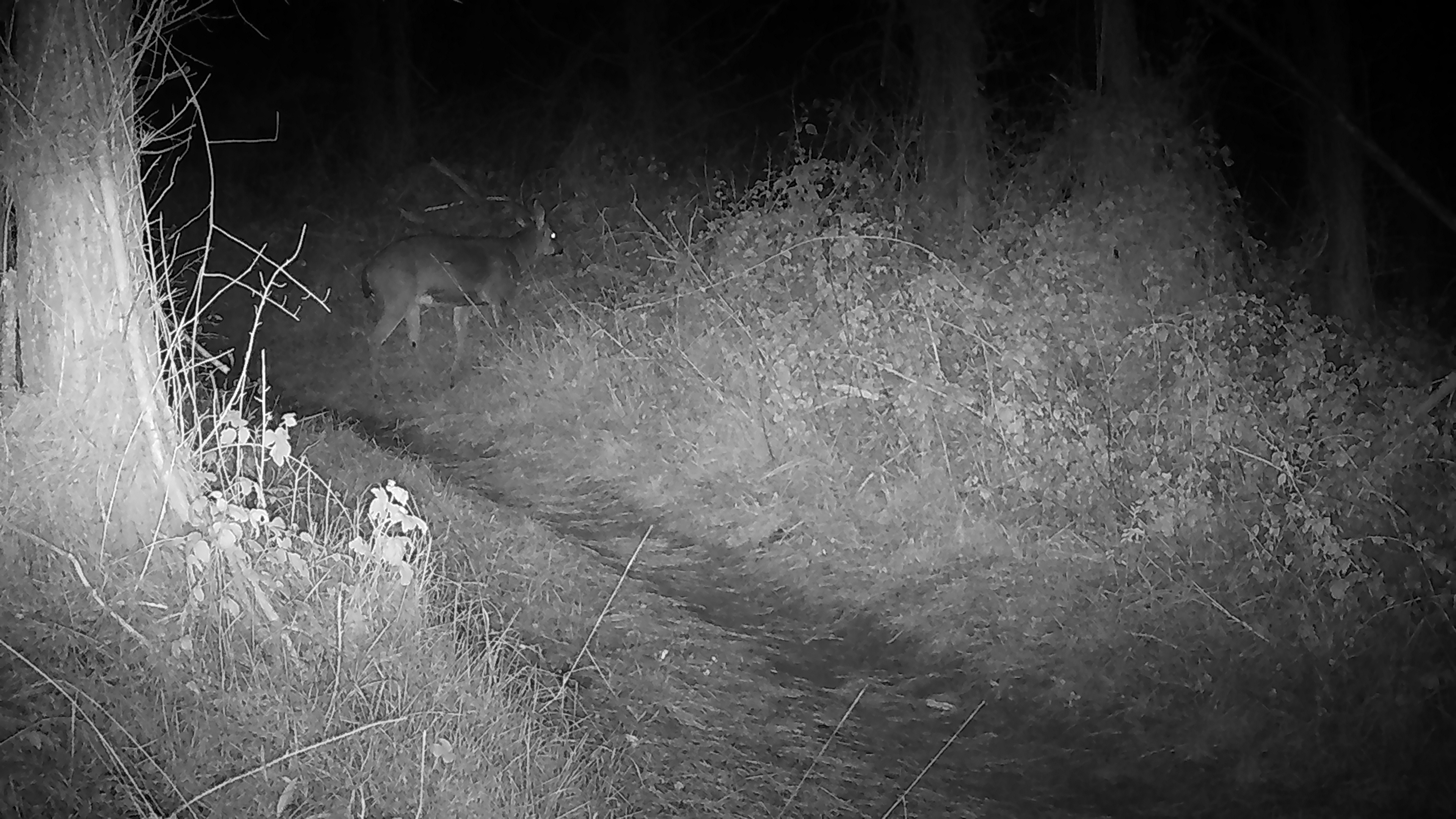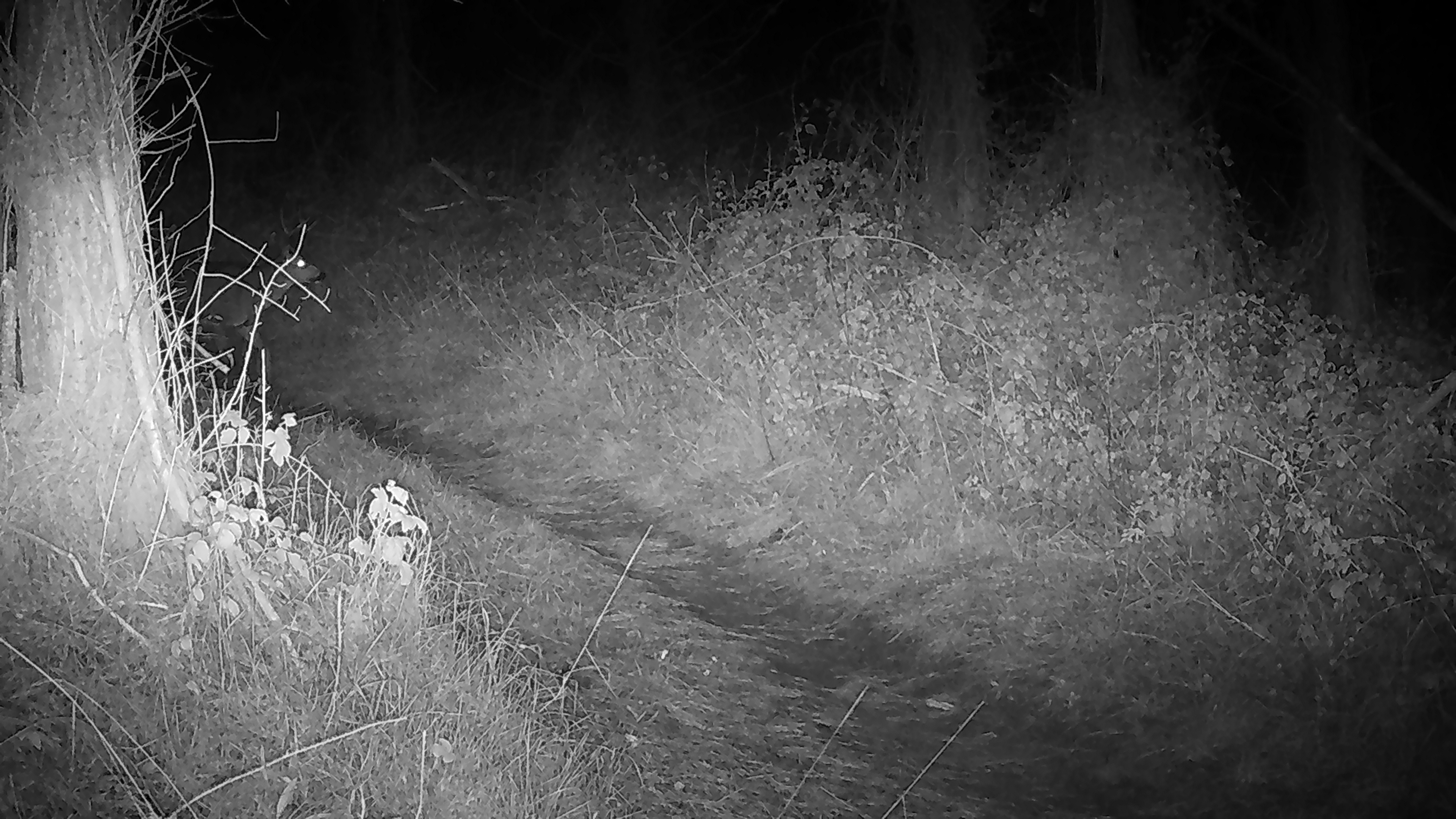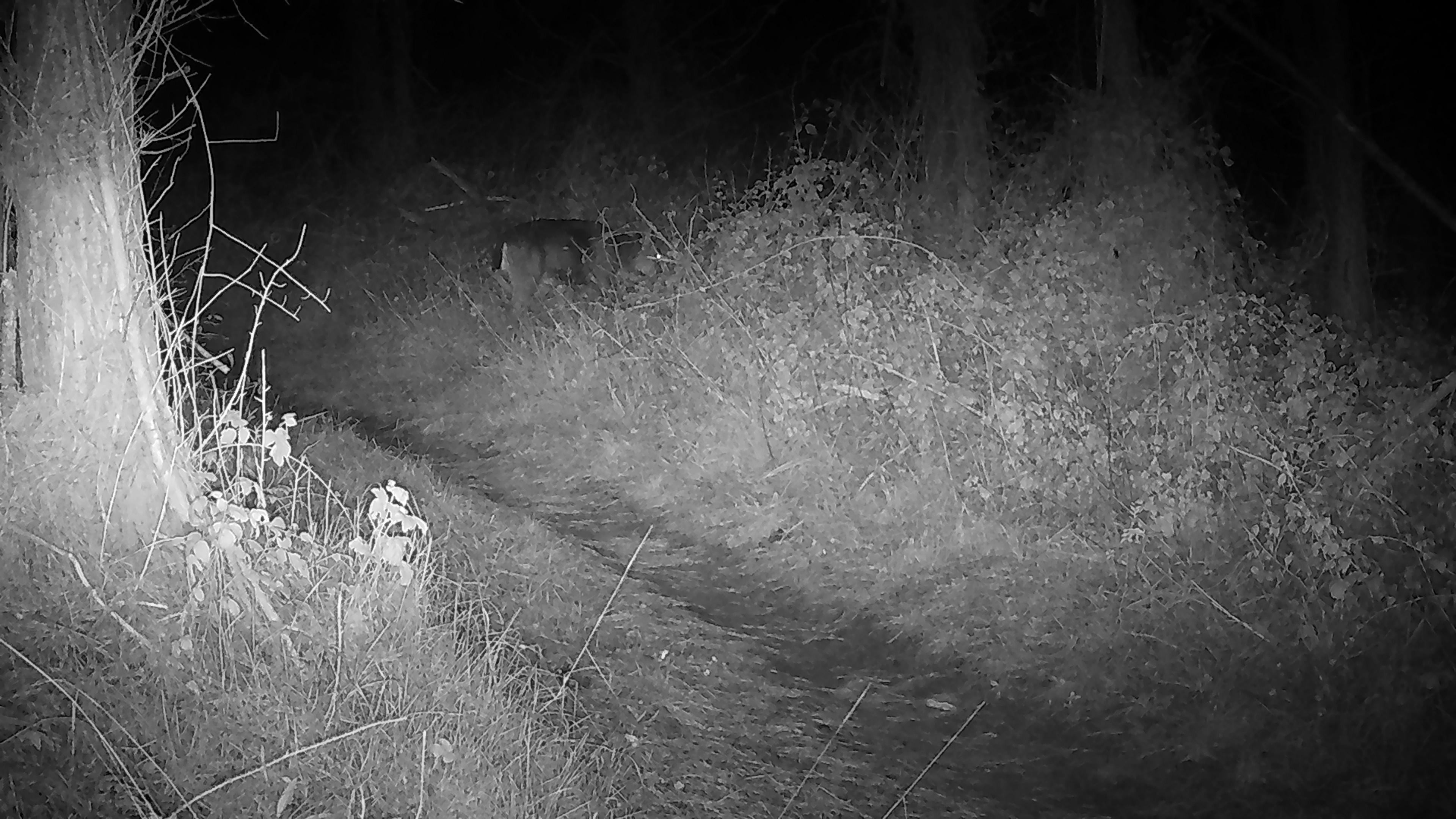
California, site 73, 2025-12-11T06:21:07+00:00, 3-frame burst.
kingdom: Animalia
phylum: Chordata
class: Mammalia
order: Artiodactyla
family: Cervidae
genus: Odocoileus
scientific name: Odocoileus hemionus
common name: mule deer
Mule deer (Odocoileus hemionus).